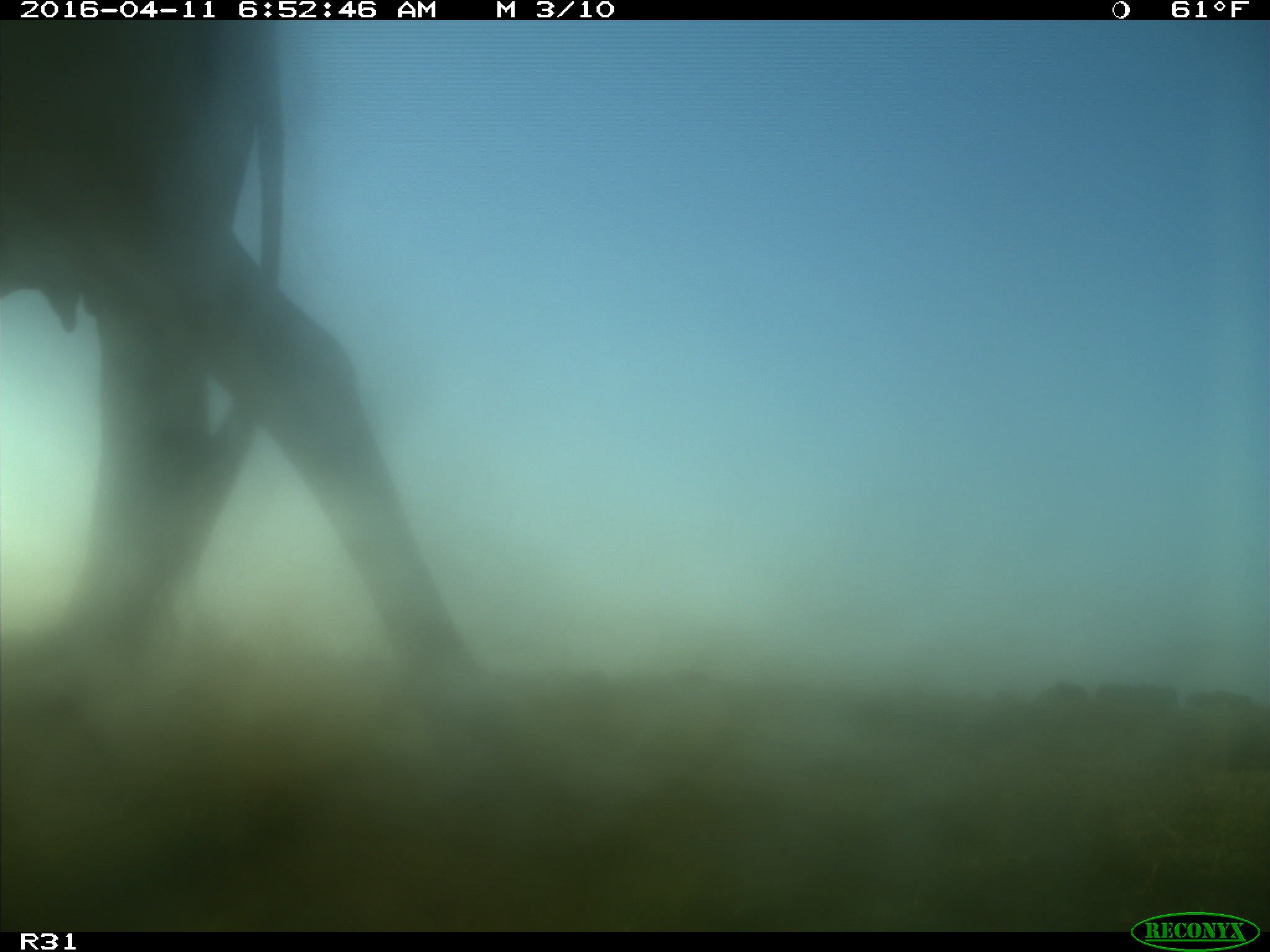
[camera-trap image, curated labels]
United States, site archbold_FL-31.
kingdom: Animalia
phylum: Chordata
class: Mammalia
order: Artiodactyla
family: Bovidae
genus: Bos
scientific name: Bos taurus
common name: domestic cow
Bos taurus (domestic cow).